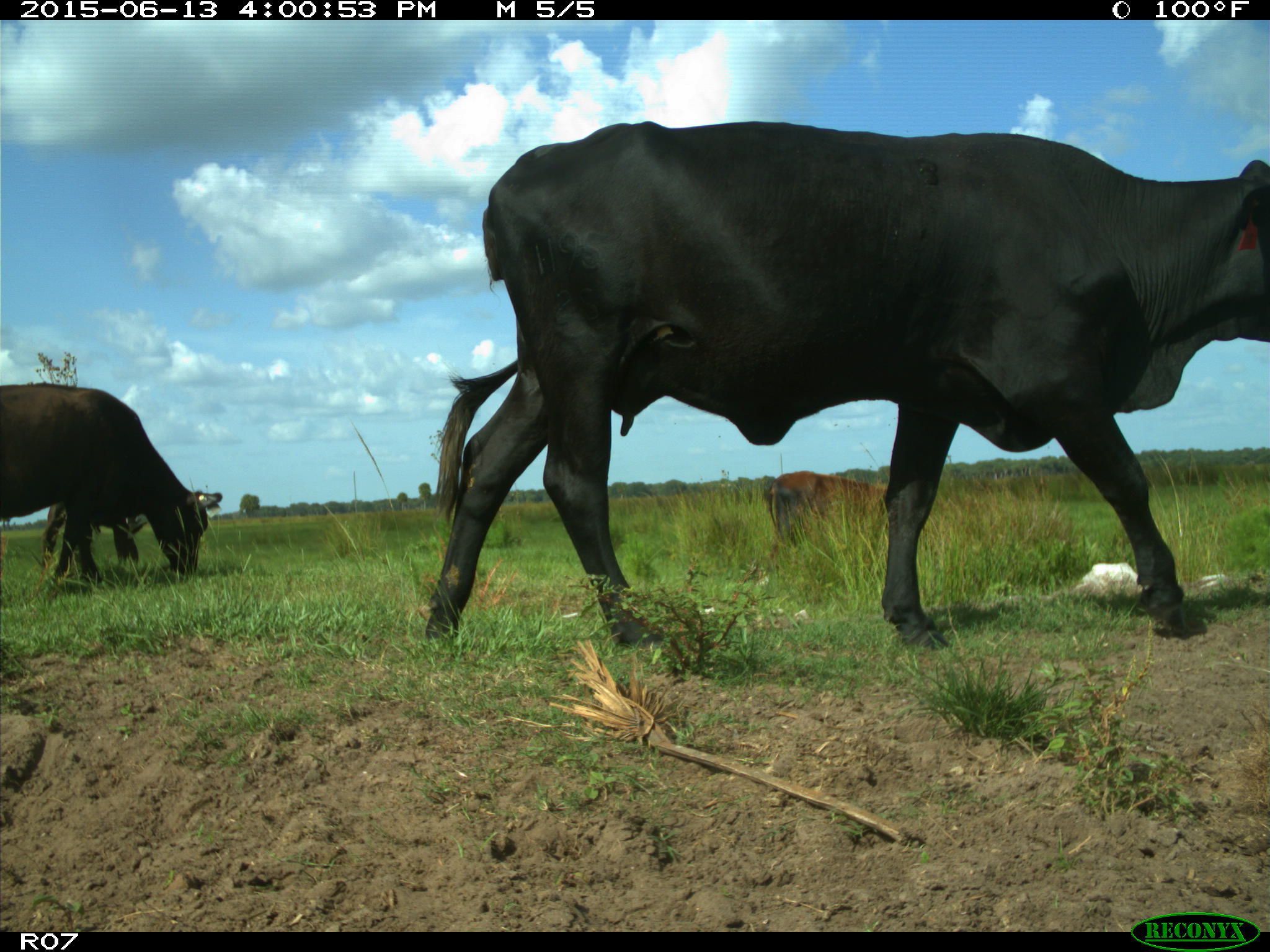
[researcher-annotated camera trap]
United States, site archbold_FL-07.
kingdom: Animalia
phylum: Chordata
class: Mammalia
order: Artiodactyla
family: Bovidae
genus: Bos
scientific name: Bos taurus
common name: domestic cow